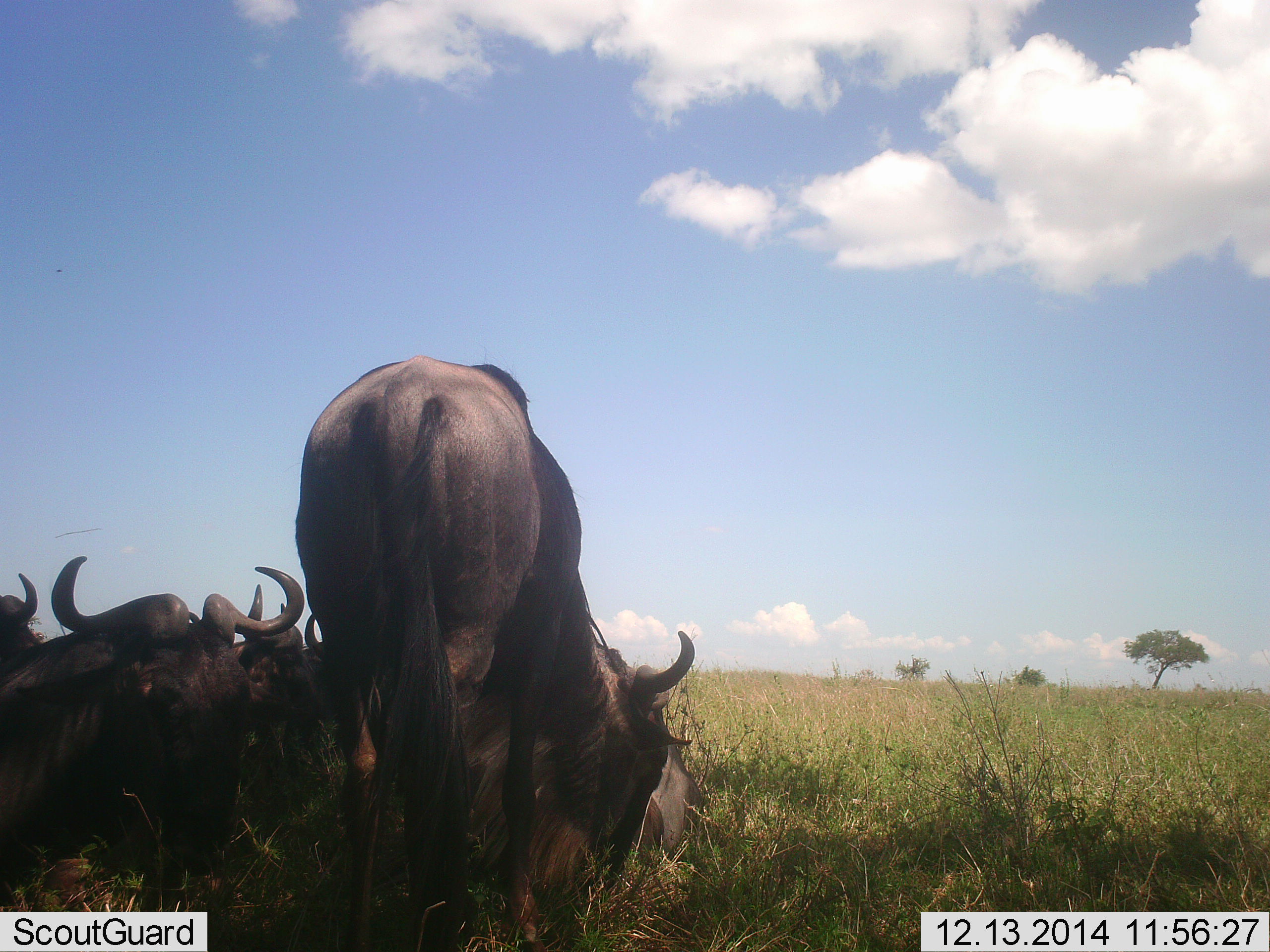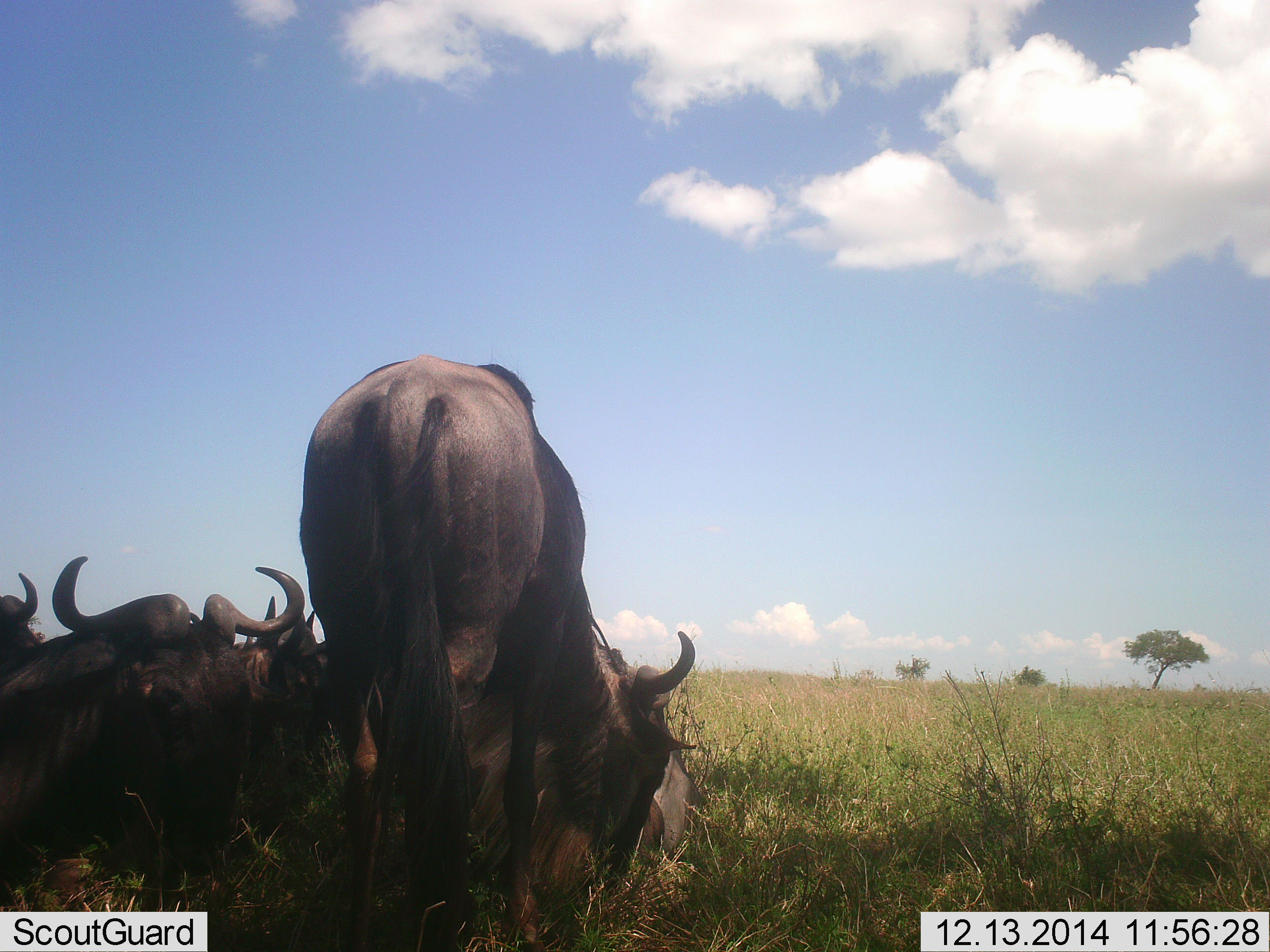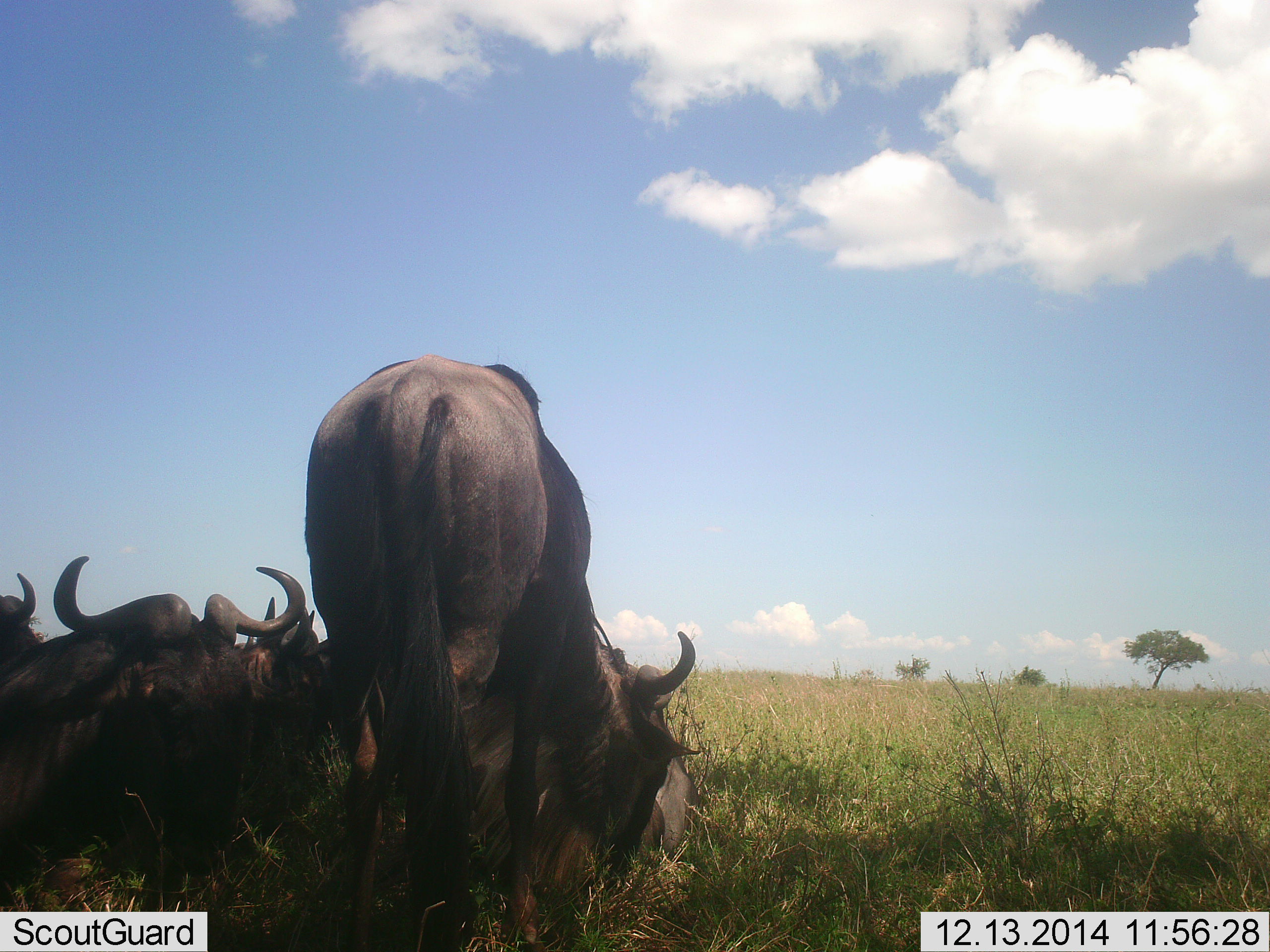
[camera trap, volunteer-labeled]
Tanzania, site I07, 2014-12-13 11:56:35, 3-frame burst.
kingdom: Animalia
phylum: Chordata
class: Mammalia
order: Artiodactyla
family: Bovidae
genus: Connochaetes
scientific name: Connochaetes taurinus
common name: blue wildebeest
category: wildebeest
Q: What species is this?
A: Wildebeest (blue wildebeest) (Connochaetes taurinus).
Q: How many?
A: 5.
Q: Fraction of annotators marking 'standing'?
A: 60%.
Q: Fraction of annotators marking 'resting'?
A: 100%.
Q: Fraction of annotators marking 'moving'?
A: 0%.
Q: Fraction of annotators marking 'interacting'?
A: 0%.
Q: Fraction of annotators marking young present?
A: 0%.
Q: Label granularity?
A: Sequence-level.